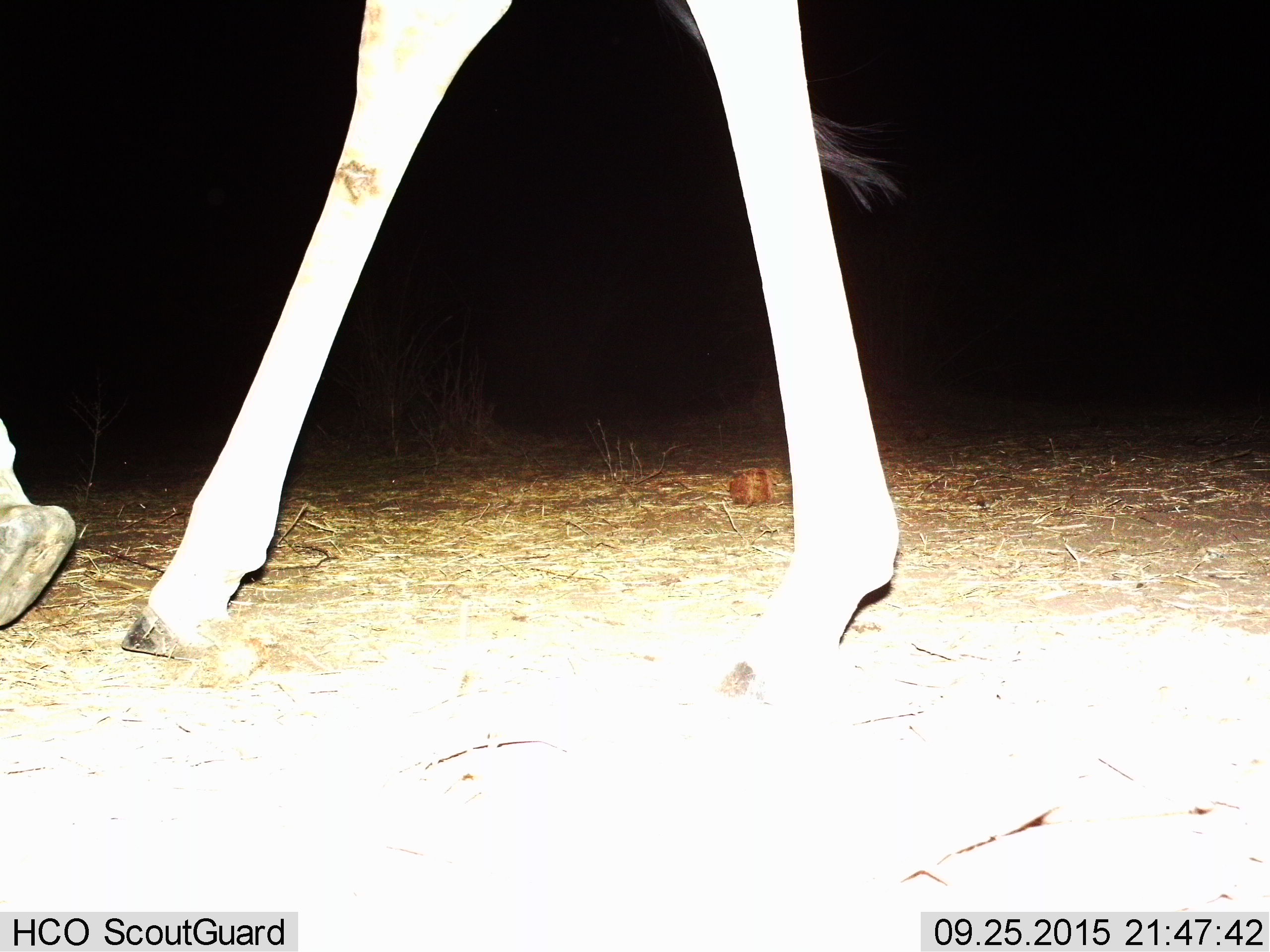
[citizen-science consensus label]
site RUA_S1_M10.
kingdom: Animalia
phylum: Chordata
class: Mammalia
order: Artiodactyla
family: Giraffidae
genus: Giraffa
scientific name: Giraffa camelopardalis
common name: giraffe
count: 1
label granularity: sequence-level